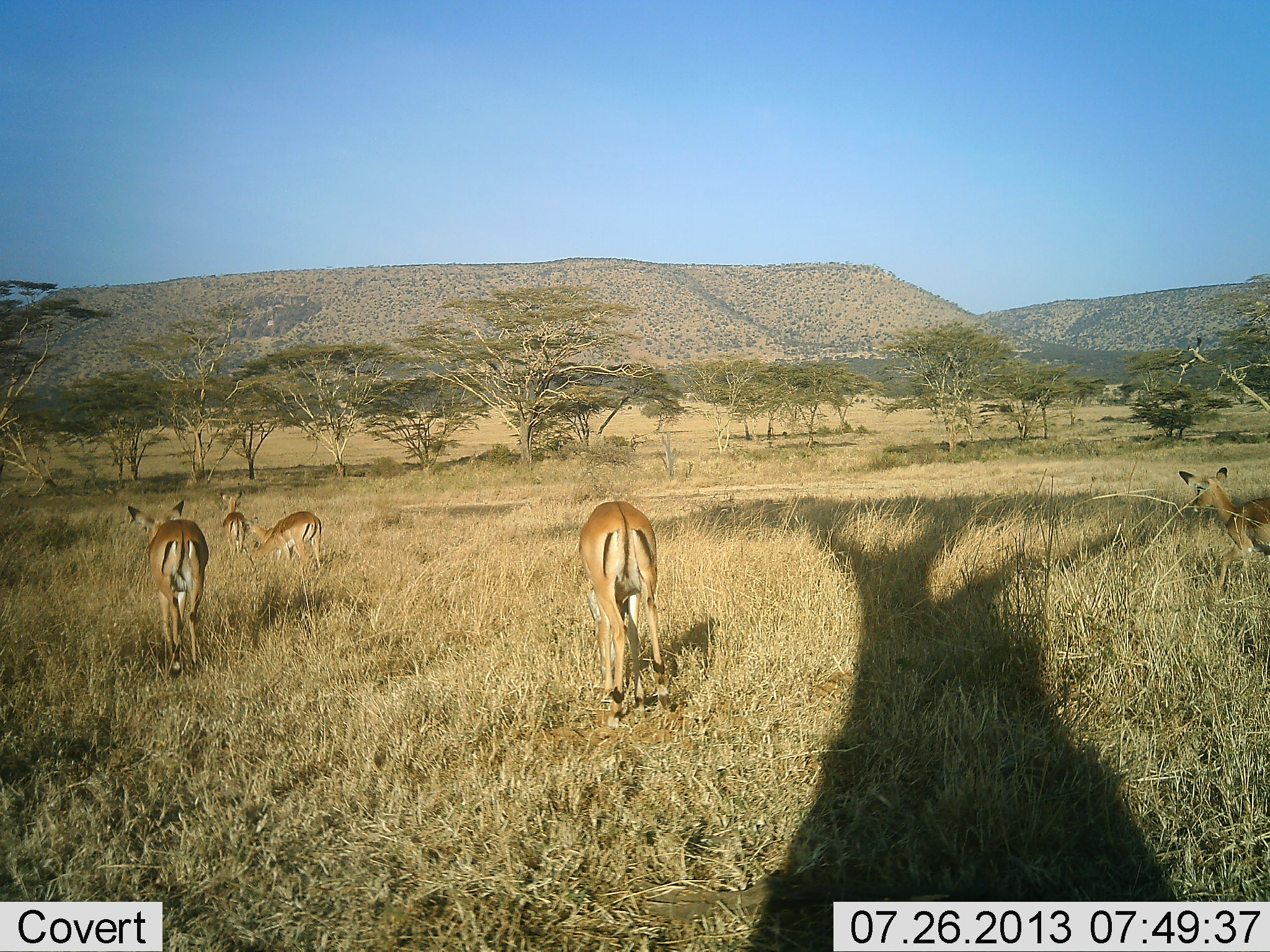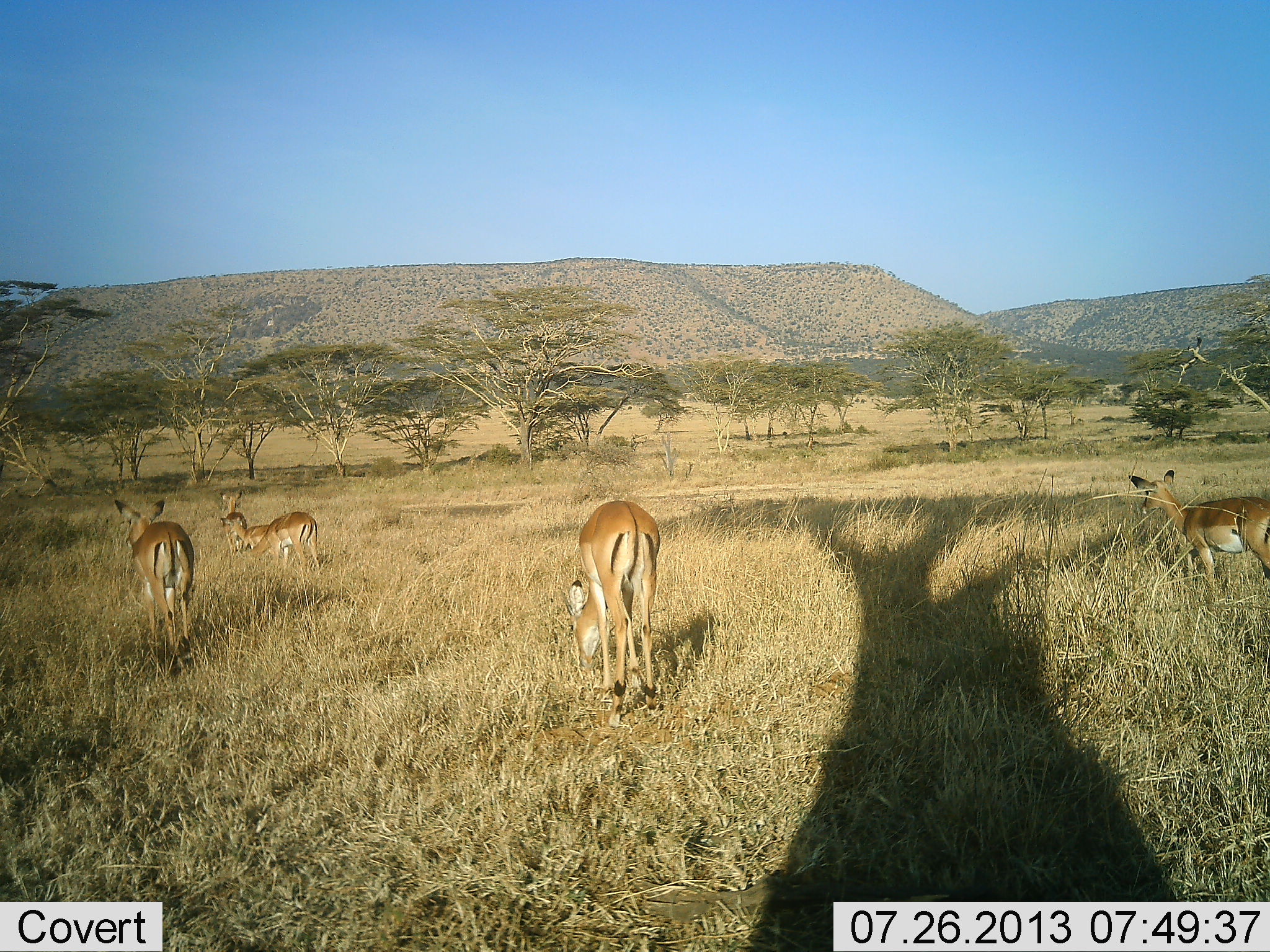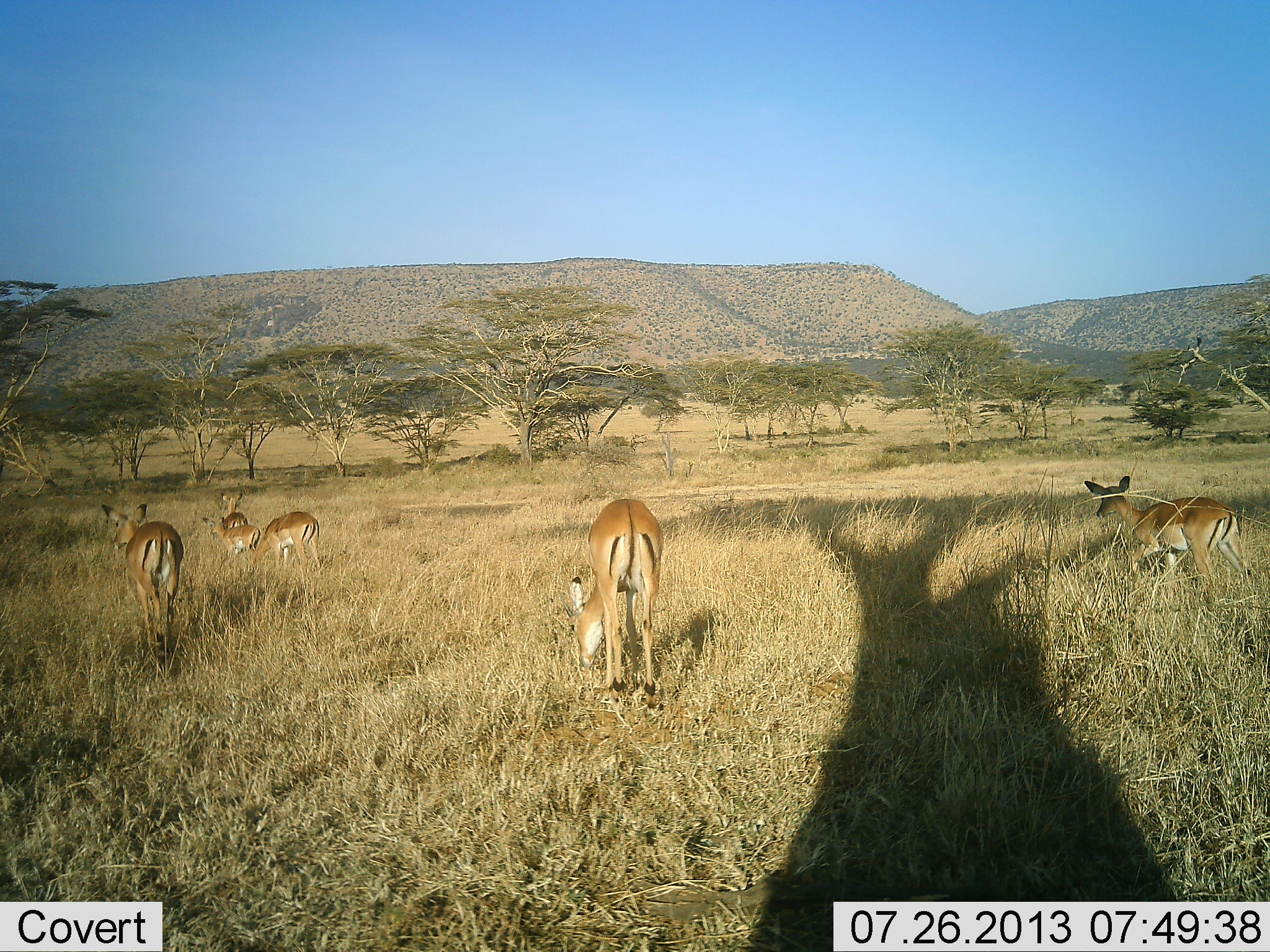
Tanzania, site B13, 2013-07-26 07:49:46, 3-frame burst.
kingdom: Animalia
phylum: Chordata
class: Mammalia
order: Artiodactyla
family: Bovidae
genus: Aepyceros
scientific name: Aepyceros melampus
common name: impala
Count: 5.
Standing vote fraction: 54%.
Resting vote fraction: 0%.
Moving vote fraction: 69%.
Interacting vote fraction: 0%.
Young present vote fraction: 8%.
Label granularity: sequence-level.